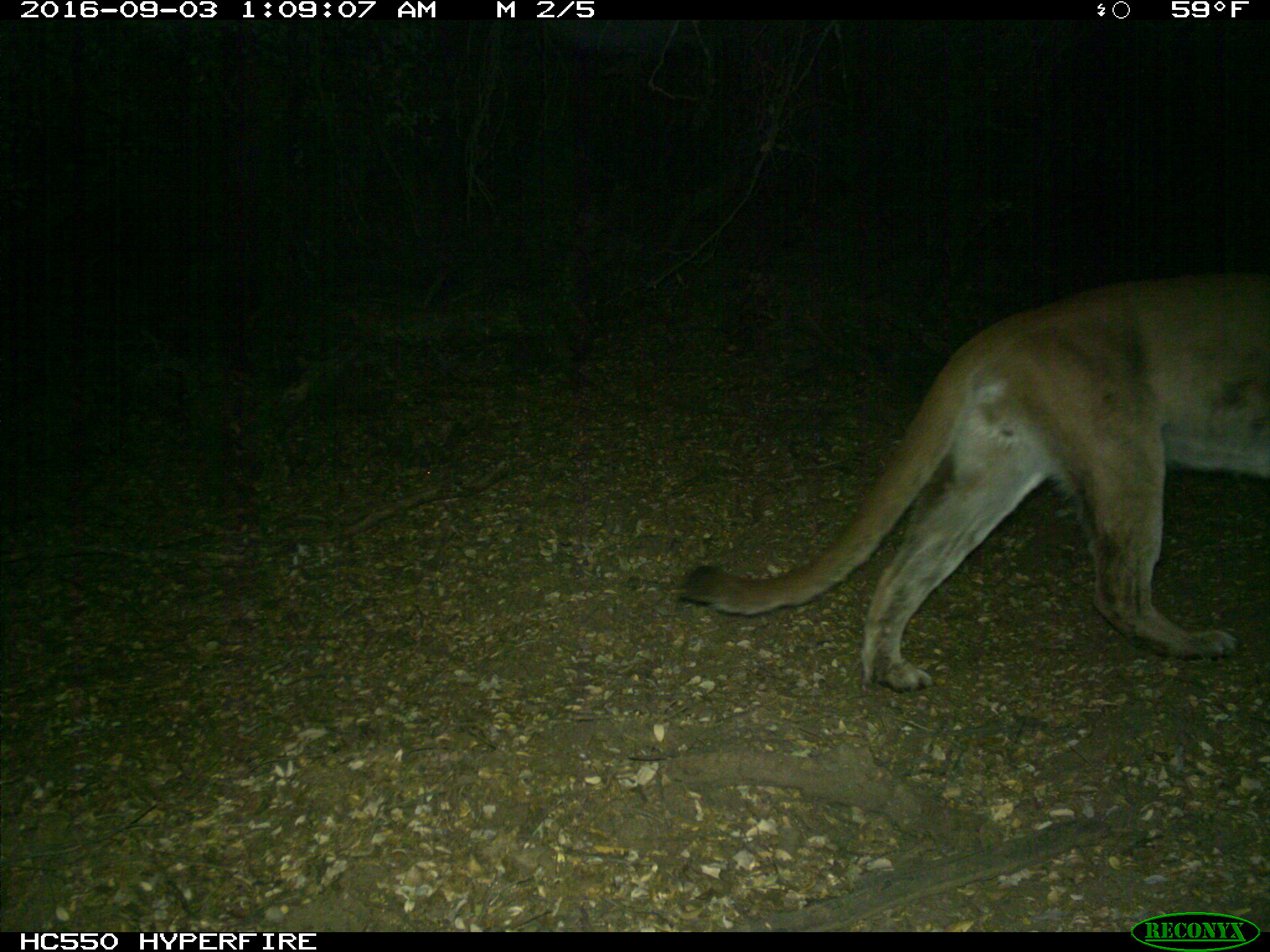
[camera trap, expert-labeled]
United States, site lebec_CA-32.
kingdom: Animalia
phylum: Chordata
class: Mammalia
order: Carnivora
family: Felidae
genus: Puma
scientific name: Puma concolor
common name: mountain lion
Puma concolor (mountain lion).